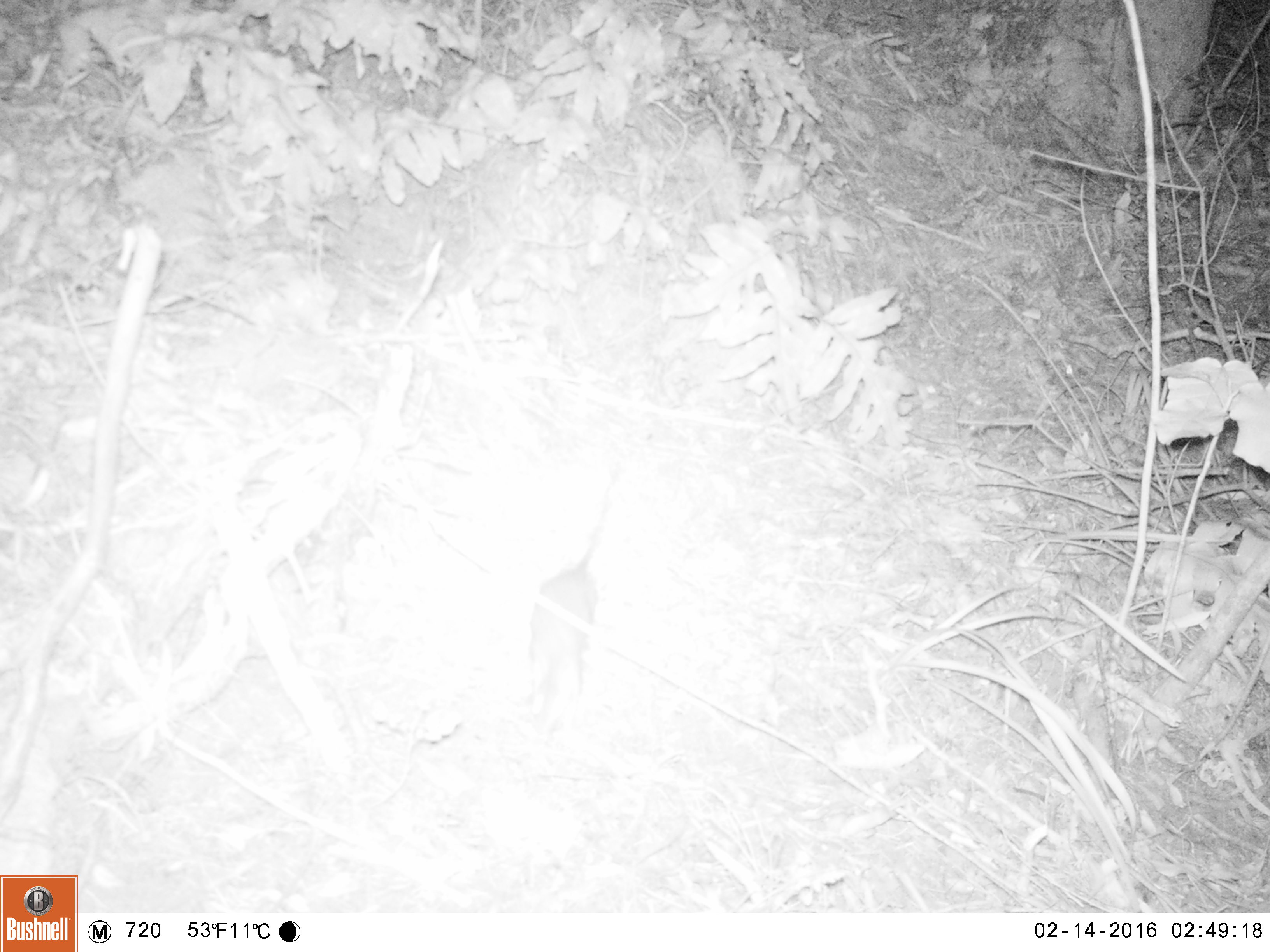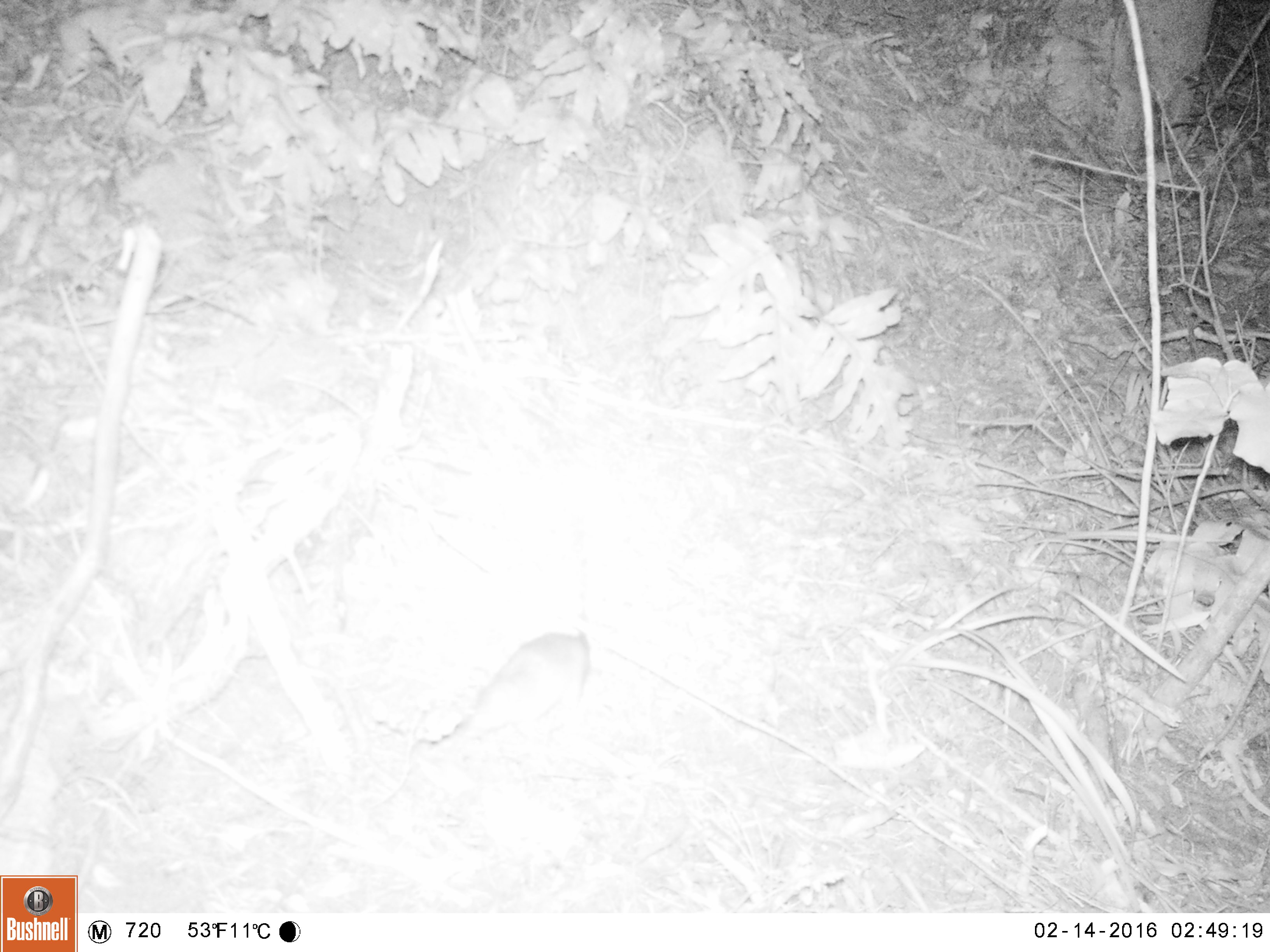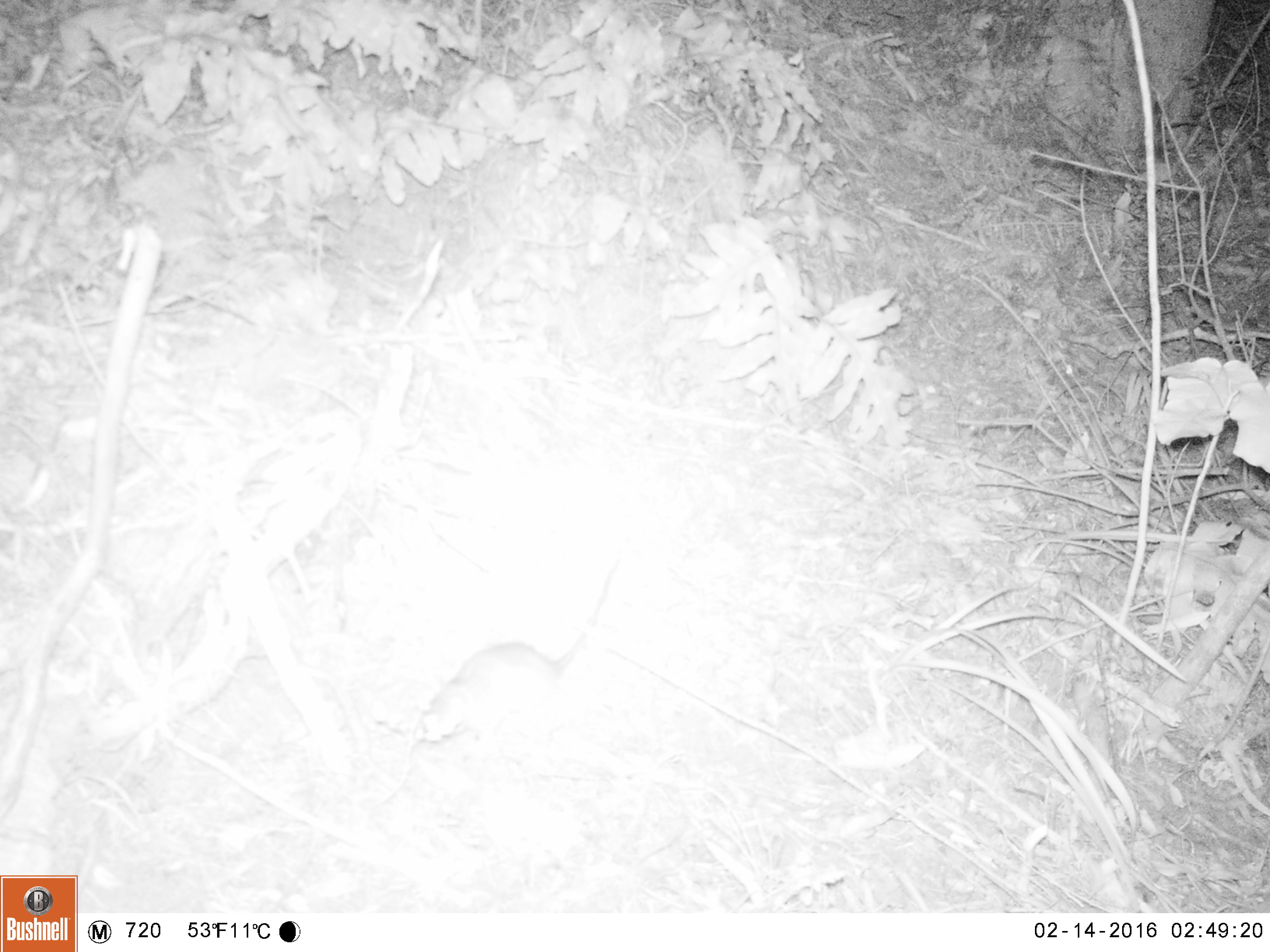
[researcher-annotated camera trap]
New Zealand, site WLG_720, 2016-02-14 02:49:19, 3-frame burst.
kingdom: Animalia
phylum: Chordata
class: Mammalia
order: Rodentia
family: Muridae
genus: Rattus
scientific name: Rattus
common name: rat